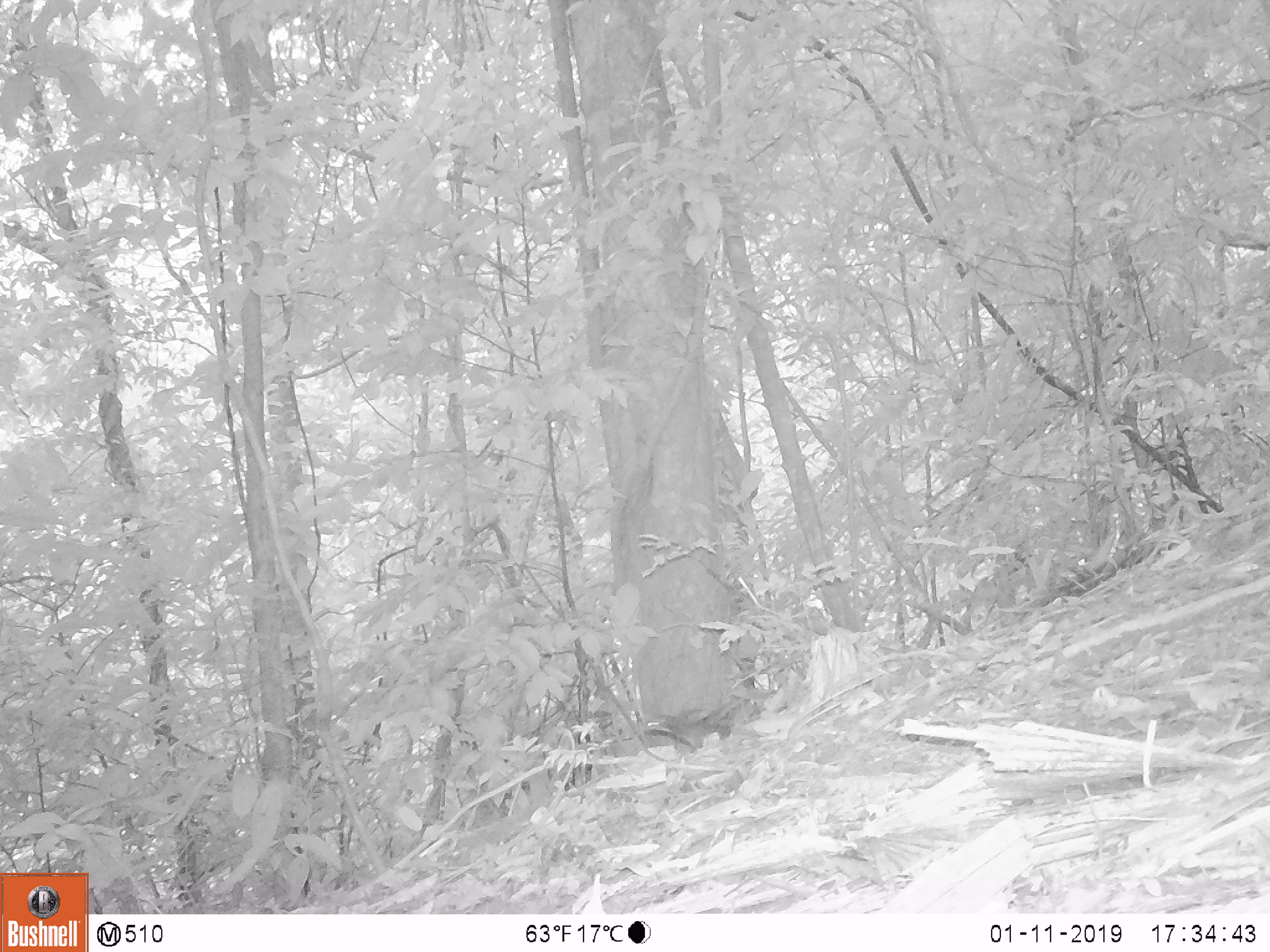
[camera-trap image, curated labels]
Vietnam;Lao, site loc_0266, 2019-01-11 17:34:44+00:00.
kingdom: Animalia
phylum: Chordata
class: Aves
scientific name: Aves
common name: bird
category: unidentified bird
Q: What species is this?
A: Unidentified bird (bird) (Aves).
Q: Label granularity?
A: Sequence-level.